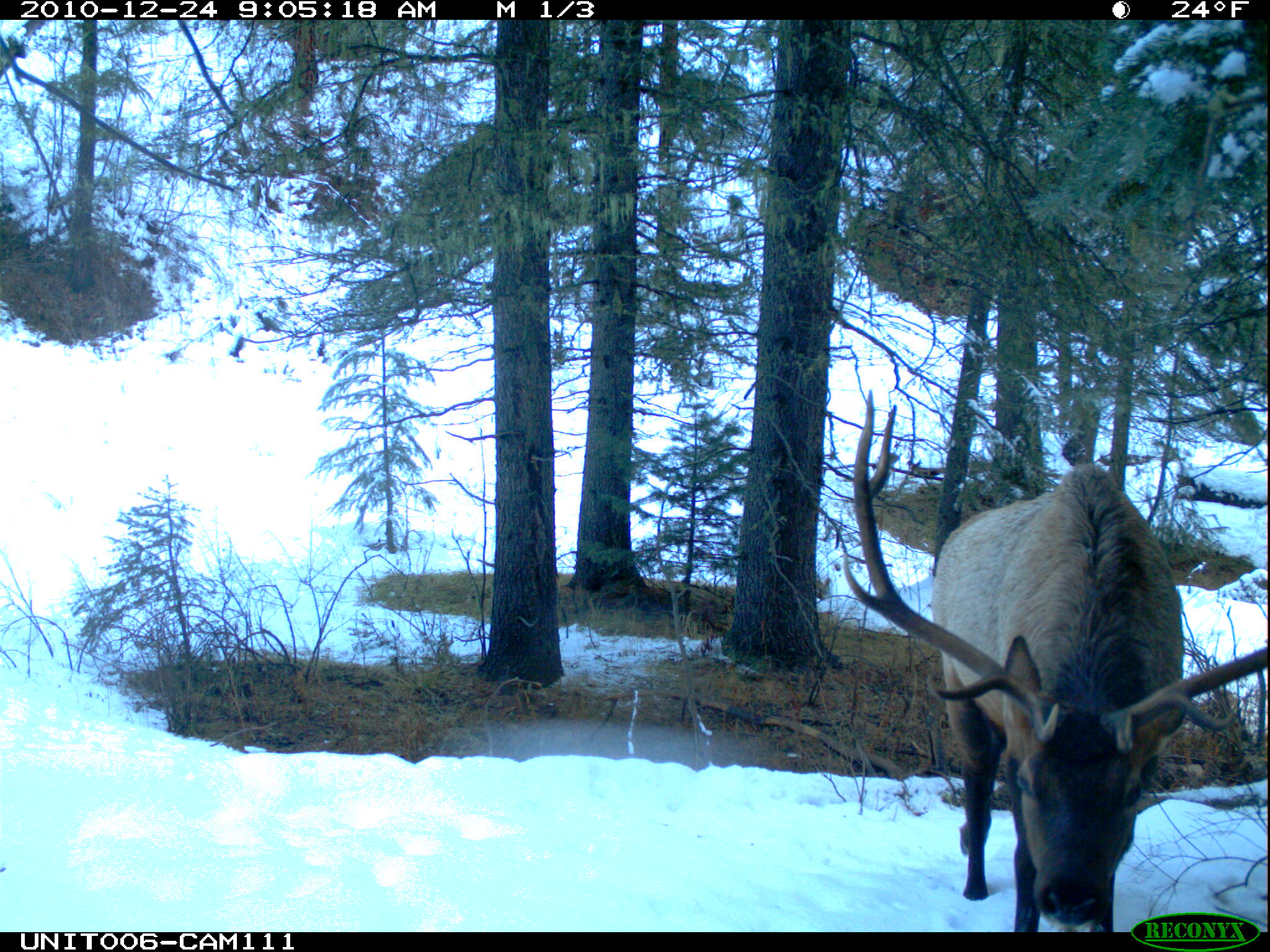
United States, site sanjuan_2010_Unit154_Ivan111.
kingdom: Animalia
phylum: Chordata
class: Mammalia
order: Artiodactyla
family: Cervidae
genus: Cervus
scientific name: Cervus elaphus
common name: red deer